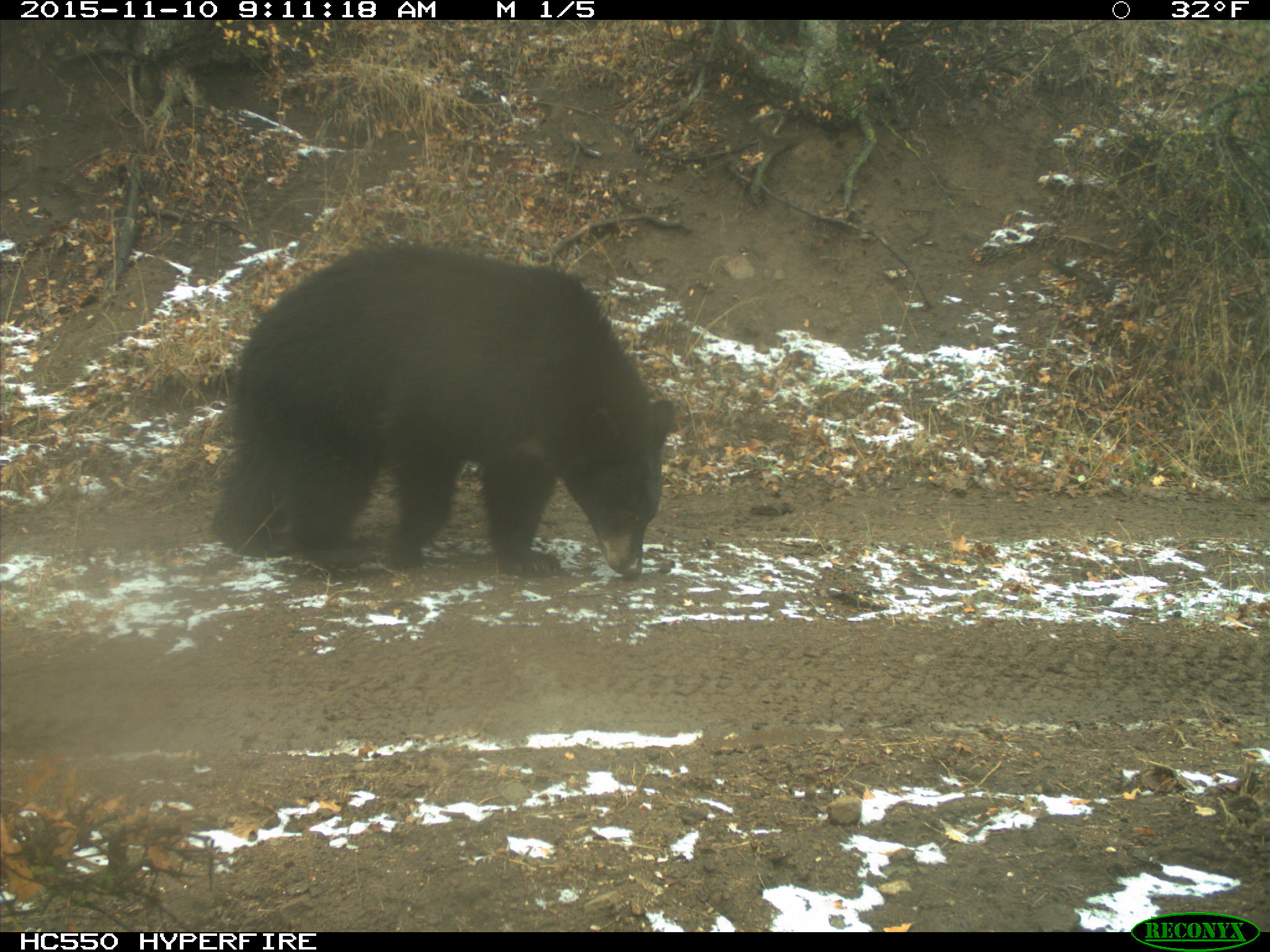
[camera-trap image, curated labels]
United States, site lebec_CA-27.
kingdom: Animalia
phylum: Chordata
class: Mammalia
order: Carnivora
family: Ursidae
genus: Ursus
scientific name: Ursus americanus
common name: american black bear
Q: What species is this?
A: Ursus americanus (american black bear).